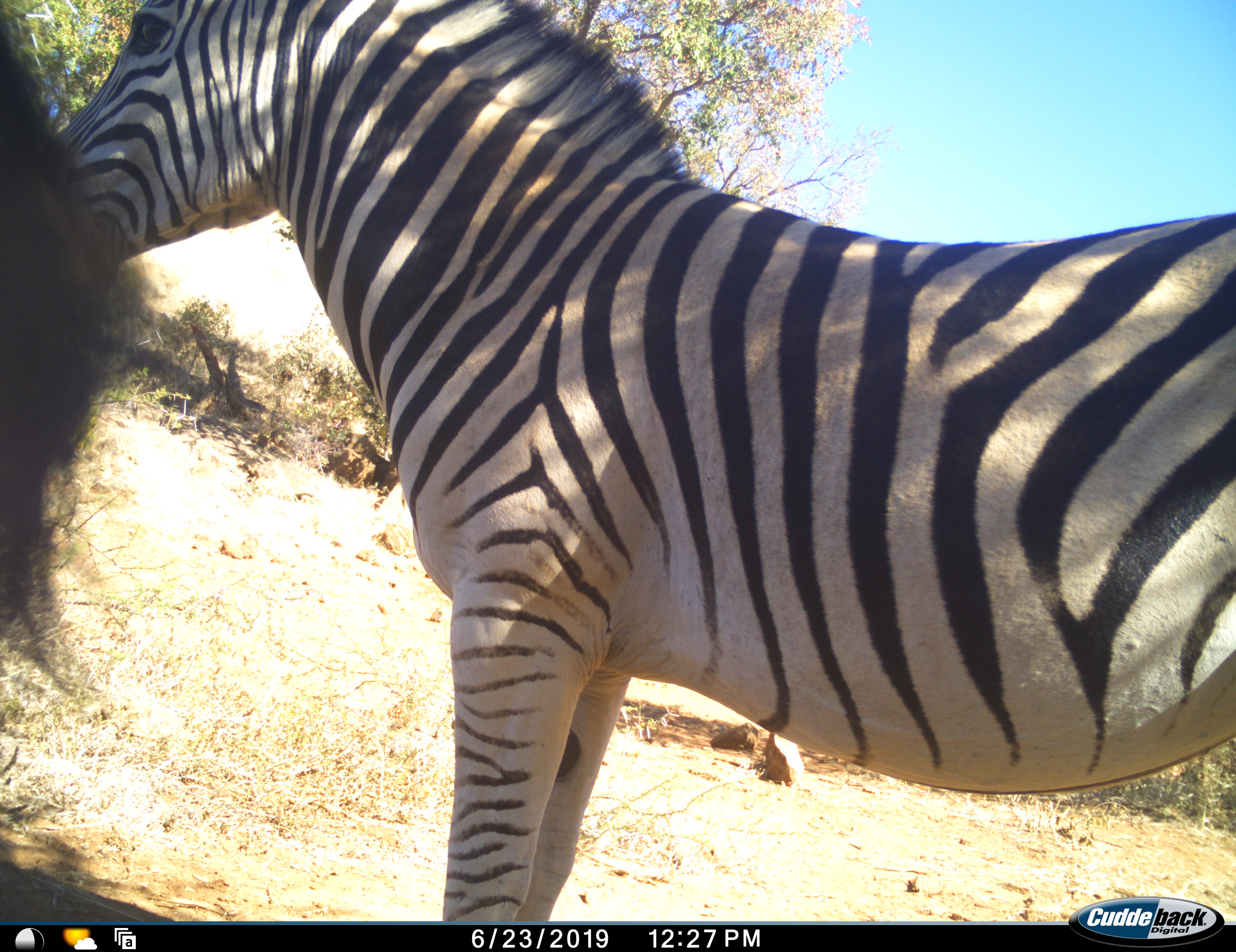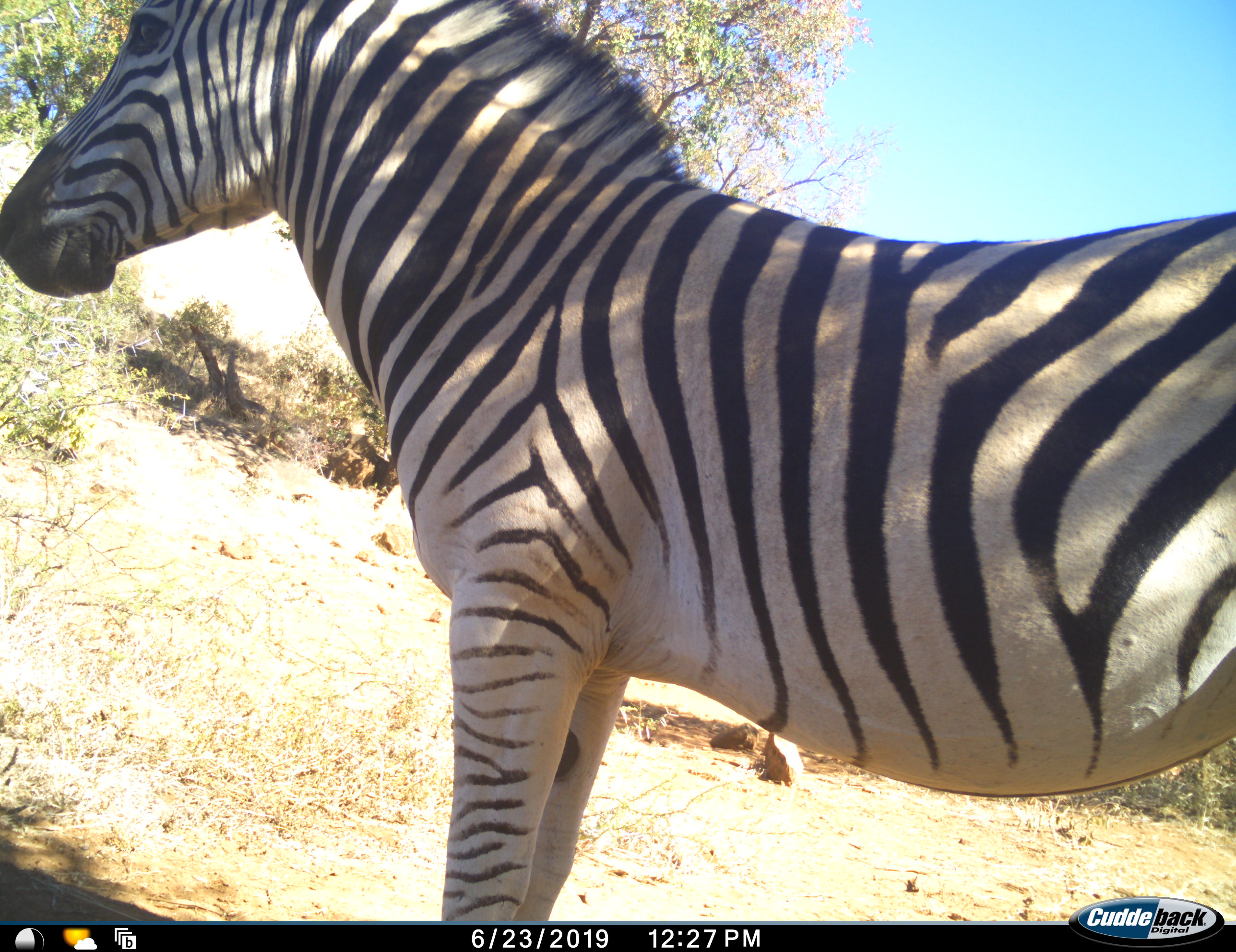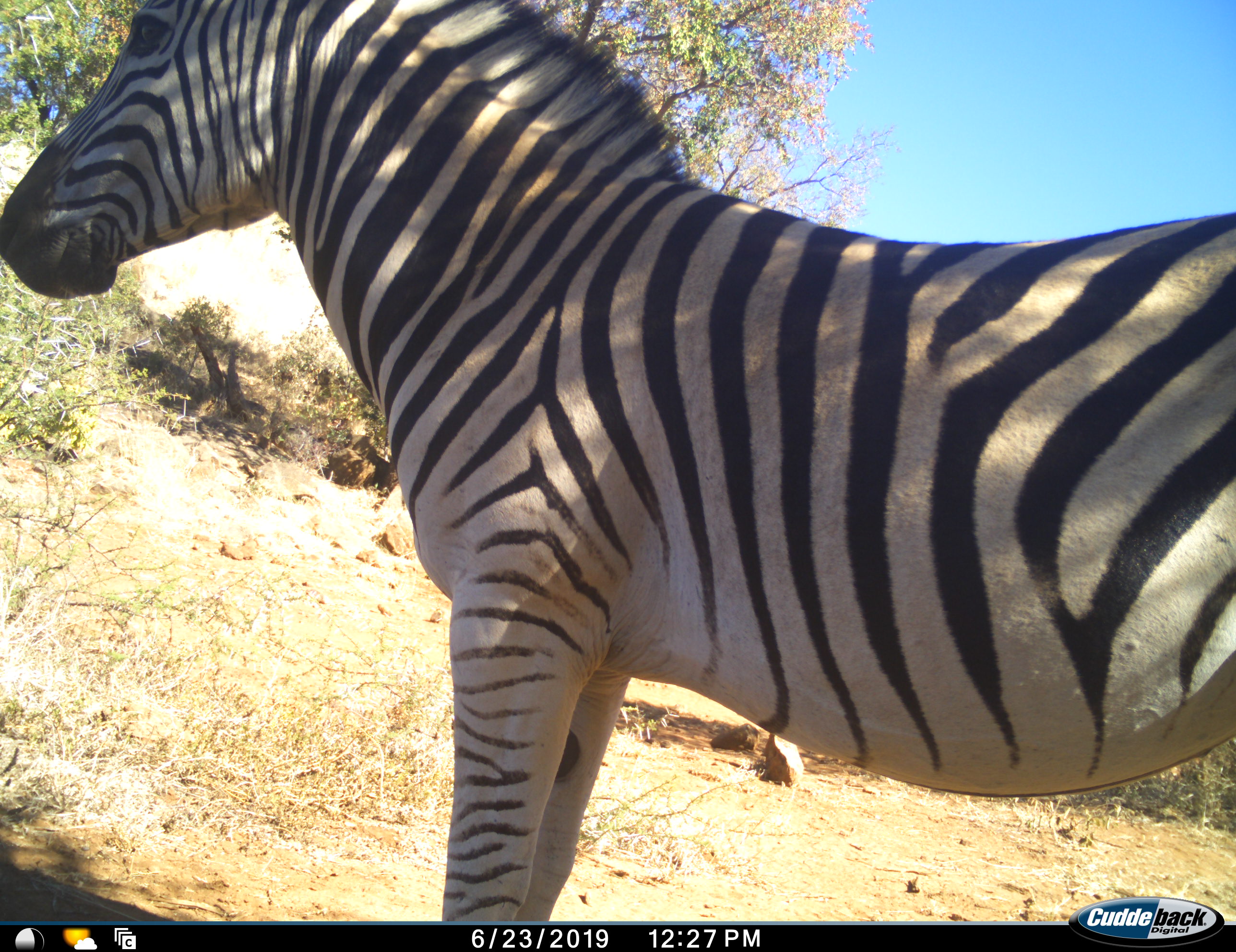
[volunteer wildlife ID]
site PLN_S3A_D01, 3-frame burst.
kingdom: Animalia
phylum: Chordata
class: Mammalia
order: Perissodactyla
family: Equidae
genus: Equus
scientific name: Equus quagga burchellii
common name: burchell's zebra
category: zebraburchells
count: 2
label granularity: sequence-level